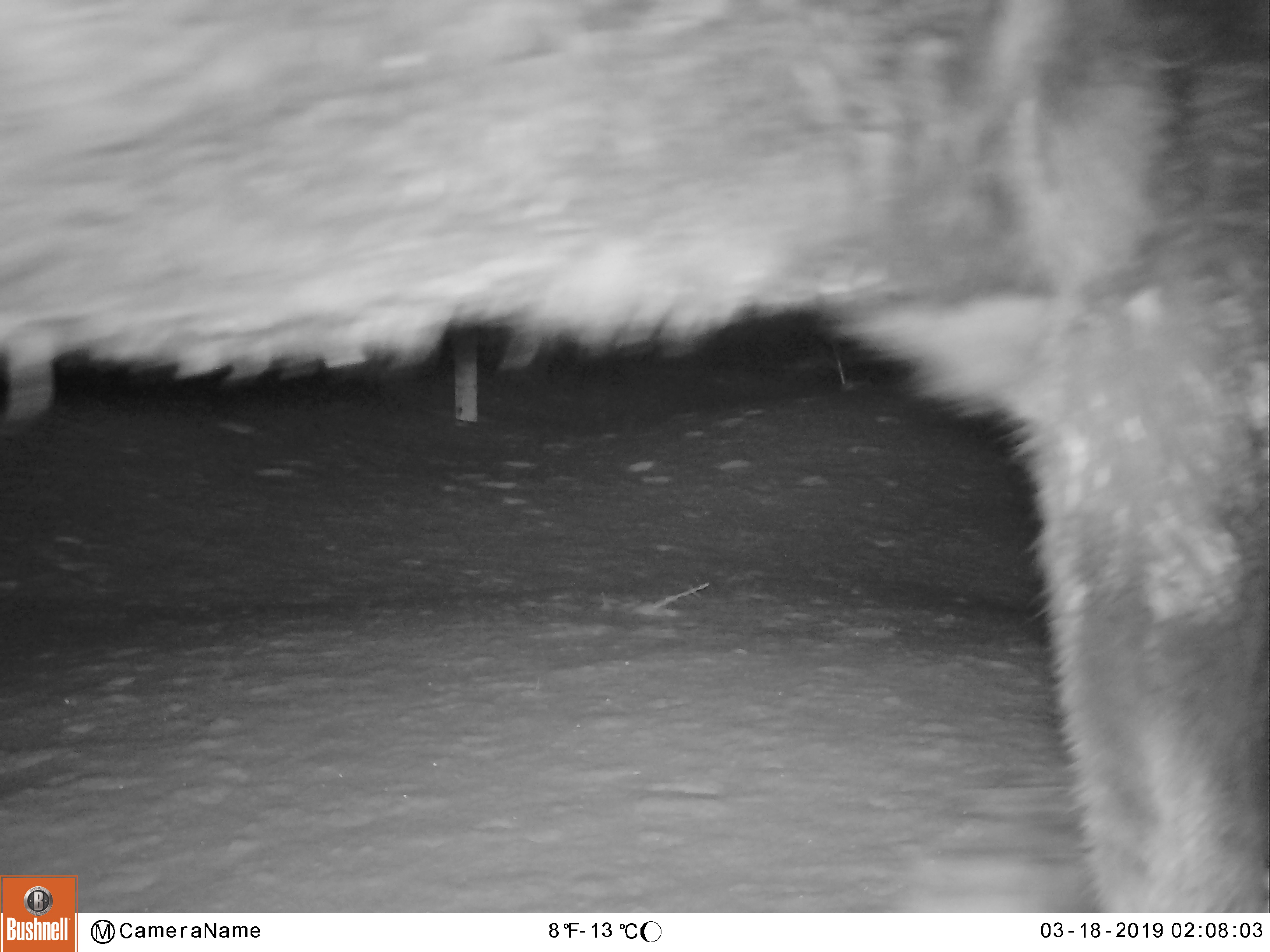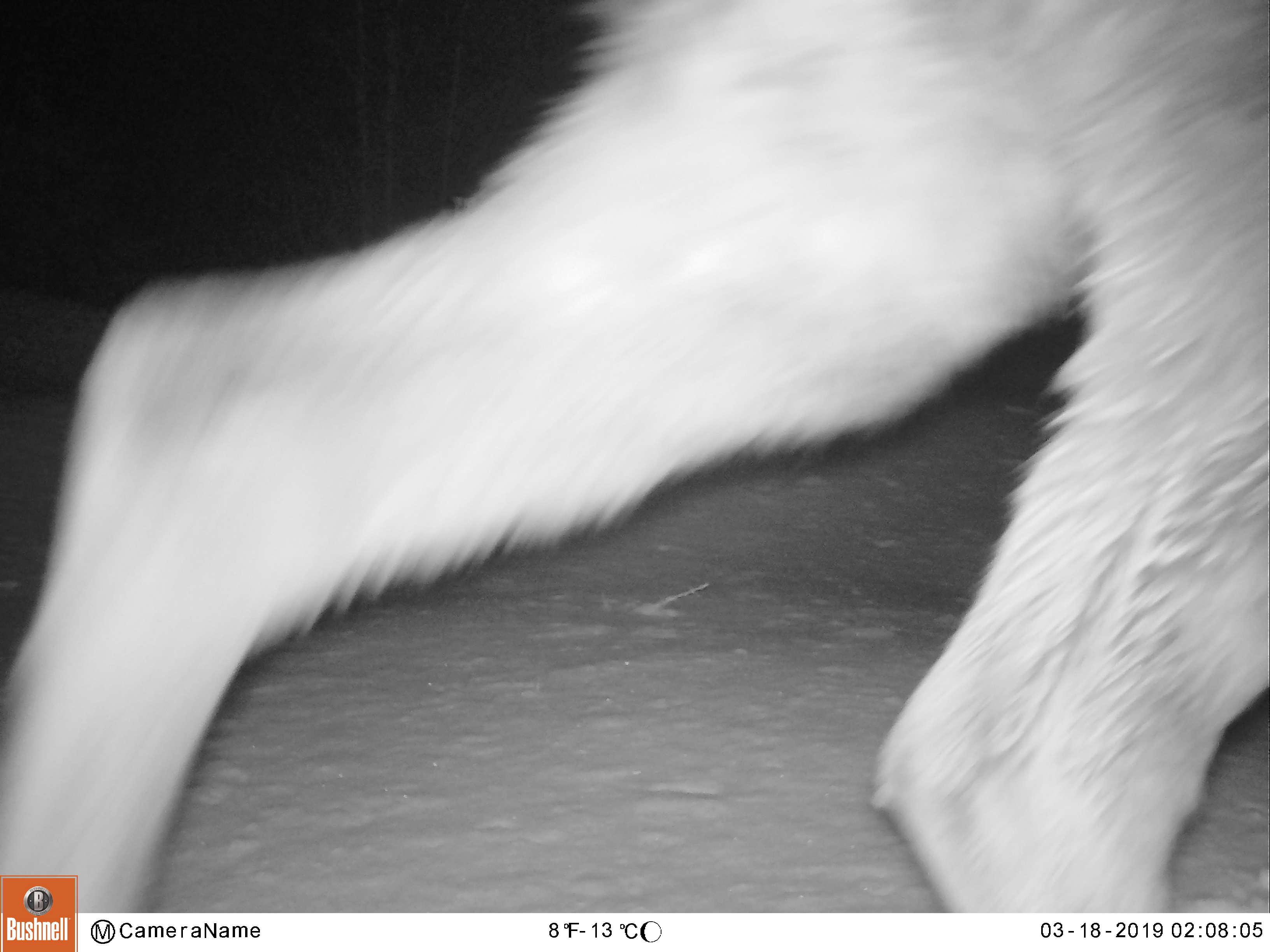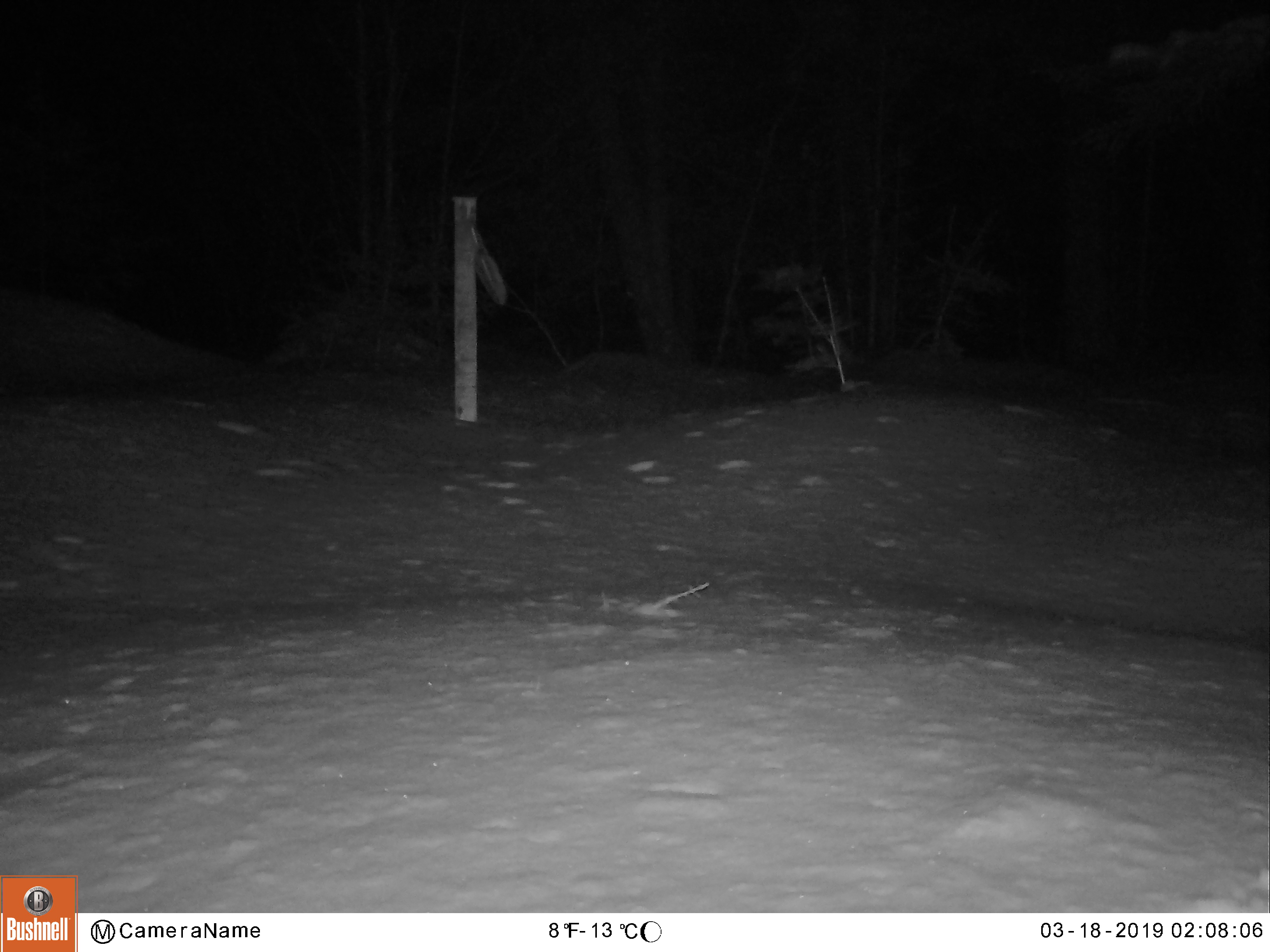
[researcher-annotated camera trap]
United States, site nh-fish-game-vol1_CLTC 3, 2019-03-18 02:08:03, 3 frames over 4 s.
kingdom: Animalia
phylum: Chordata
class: Mammalia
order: Artiodactyla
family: Cervidae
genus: Alces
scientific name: Alces alces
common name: moose